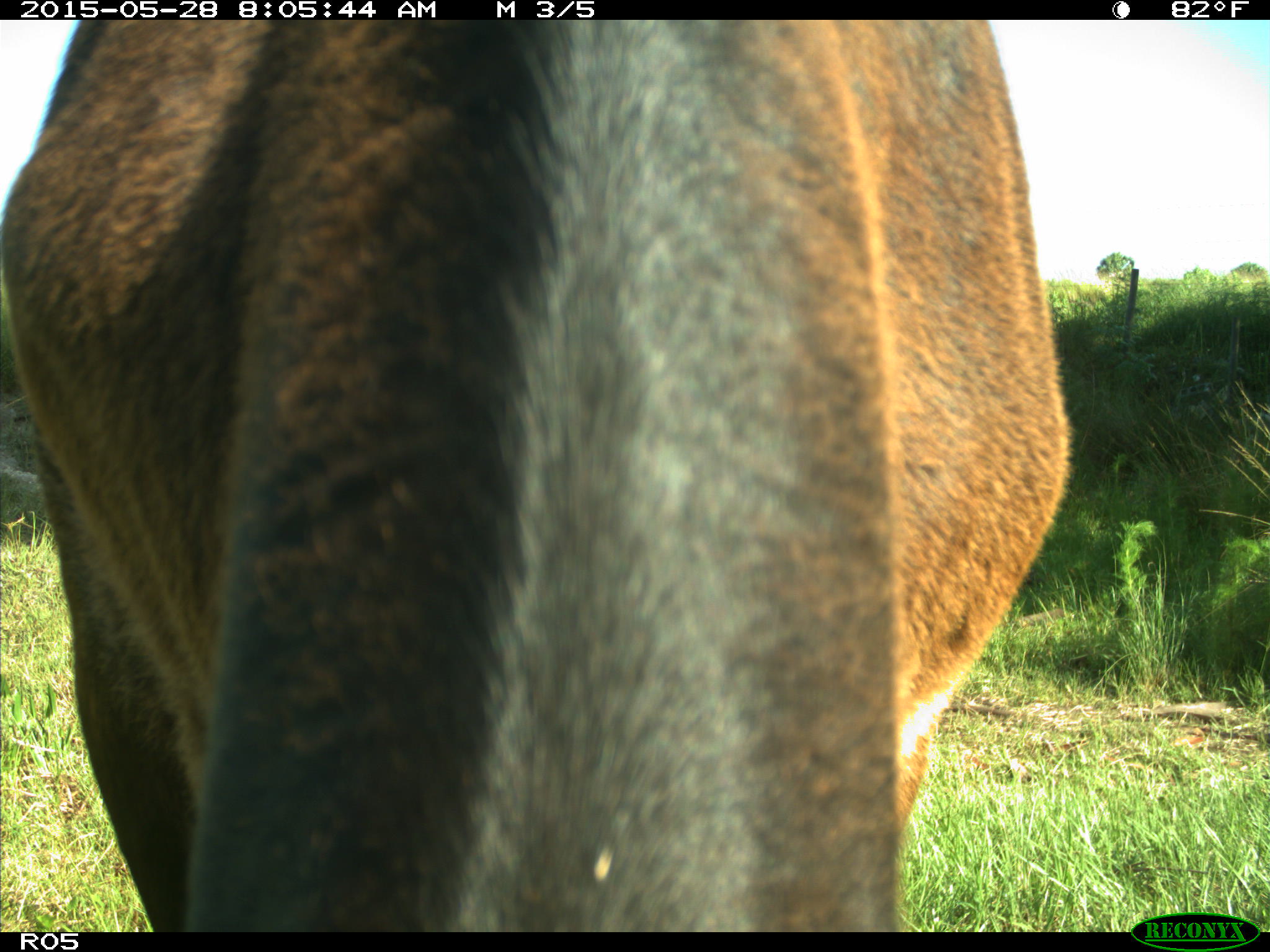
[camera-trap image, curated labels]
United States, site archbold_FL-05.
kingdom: Animalia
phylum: Chordata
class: Mammalia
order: Artiodactyla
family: Bovidae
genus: Bos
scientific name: Bos taurus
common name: domestic cow